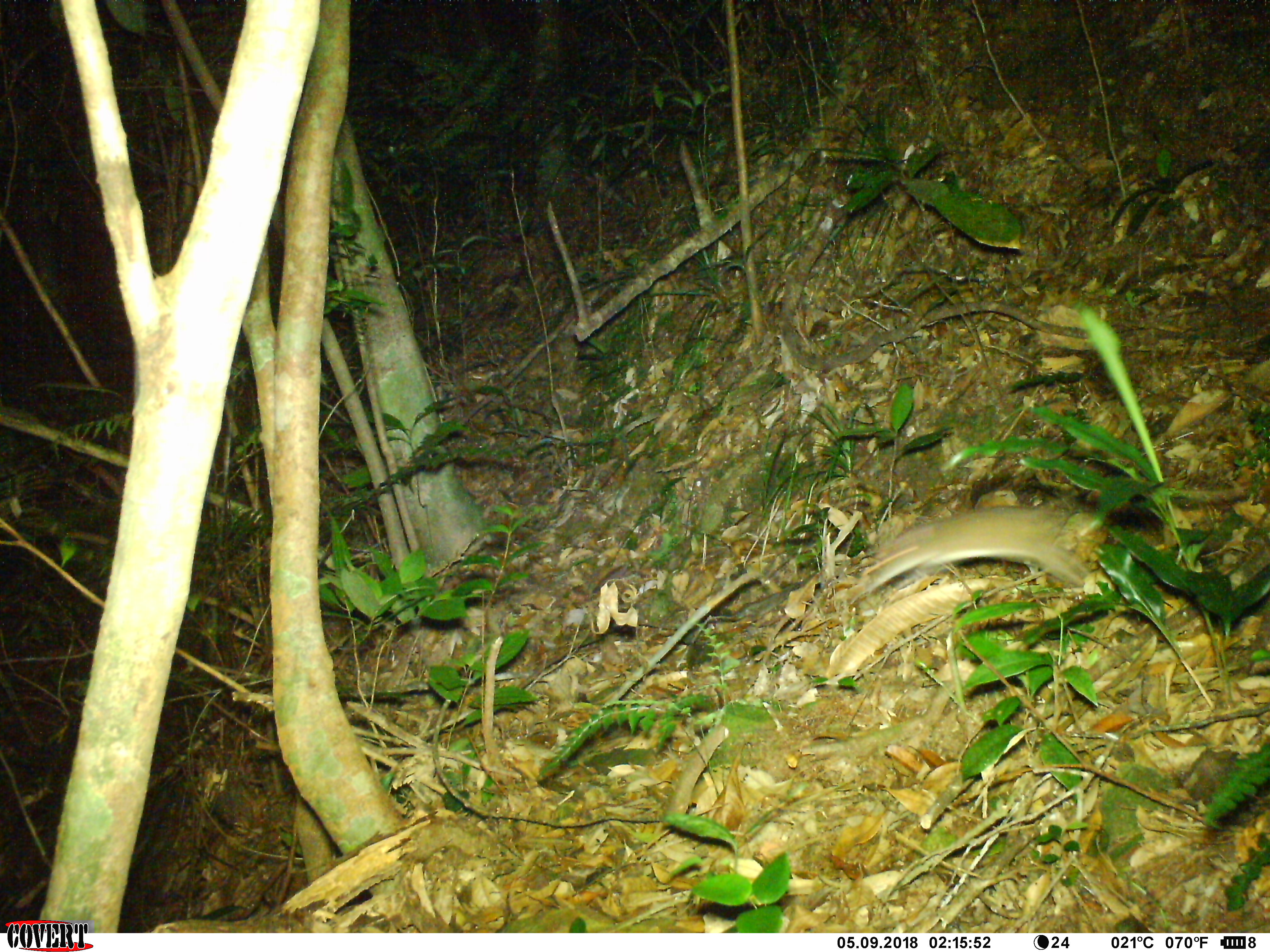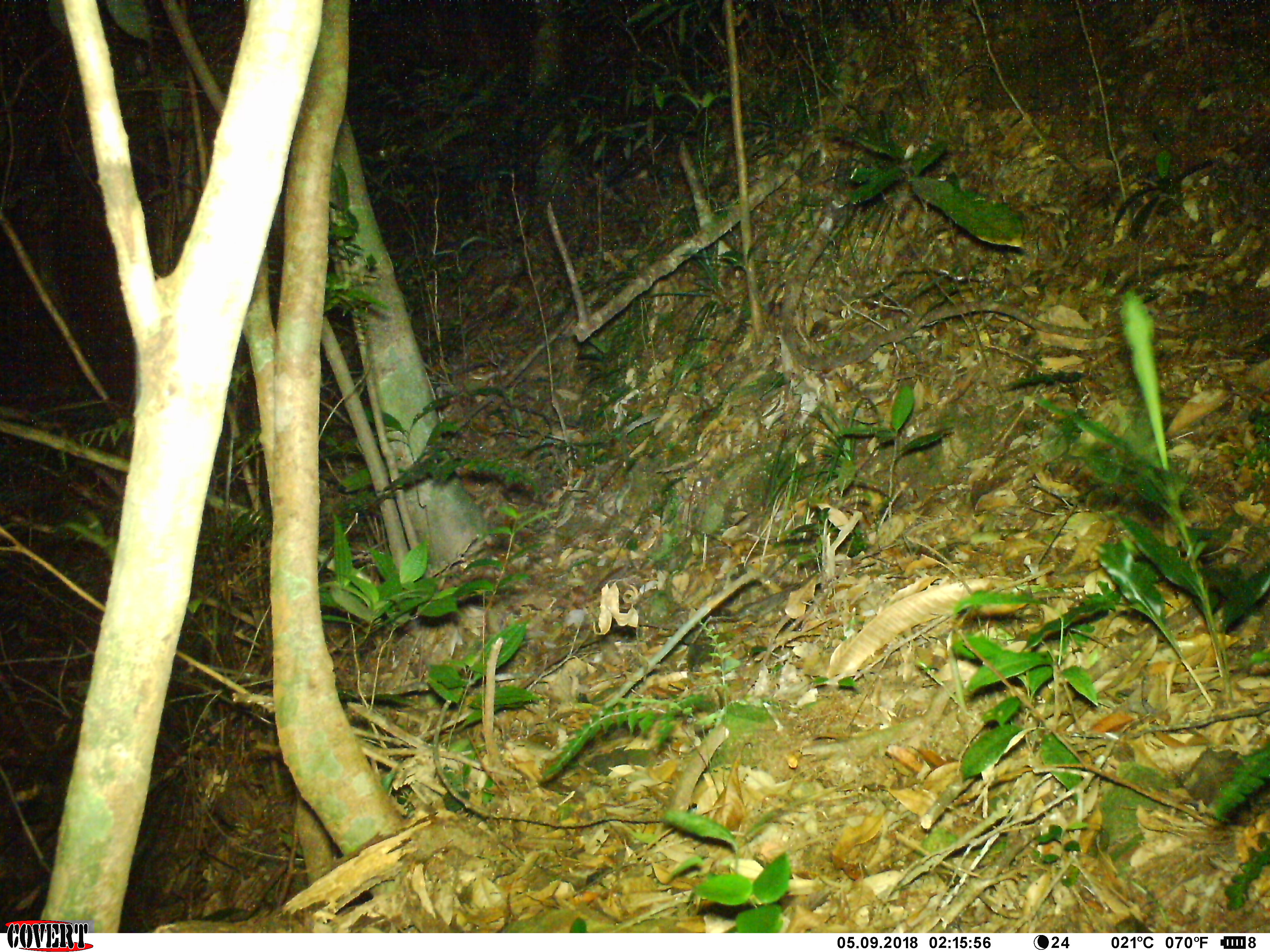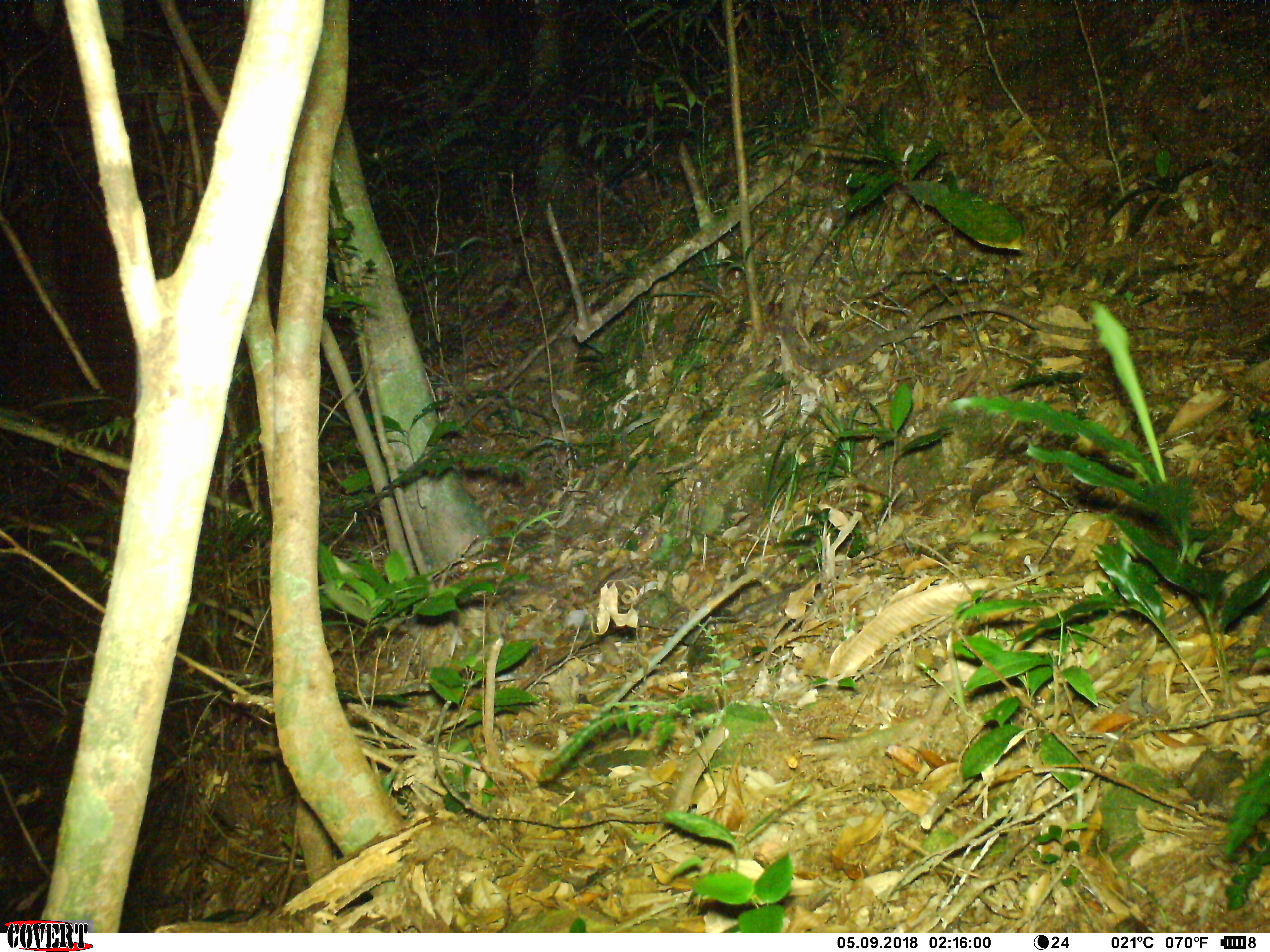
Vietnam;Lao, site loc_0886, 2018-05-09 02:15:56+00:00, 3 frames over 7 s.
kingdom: Animalia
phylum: Chordata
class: Mammalia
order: Rodentia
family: Muridae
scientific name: Muridae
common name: old-world mice and rats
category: unidentified murid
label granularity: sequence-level